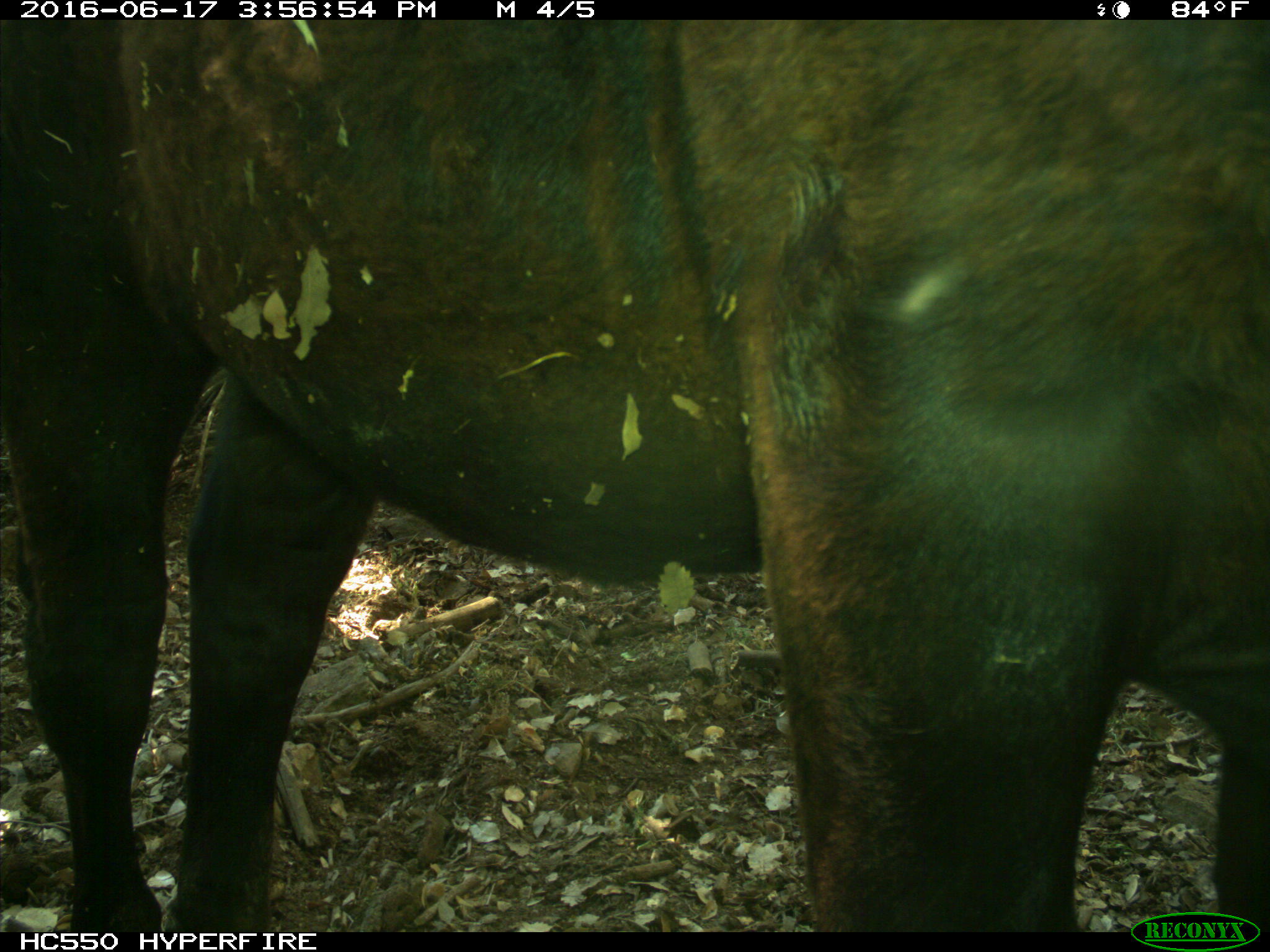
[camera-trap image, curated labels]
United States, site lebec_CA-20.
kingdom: Animalia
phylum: Chordata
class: Mammalia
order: Artiodactyla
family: Bovidae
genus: Bos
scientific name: Bos taurus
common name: domestic cow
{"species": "Bos taurus (domestic cow)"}